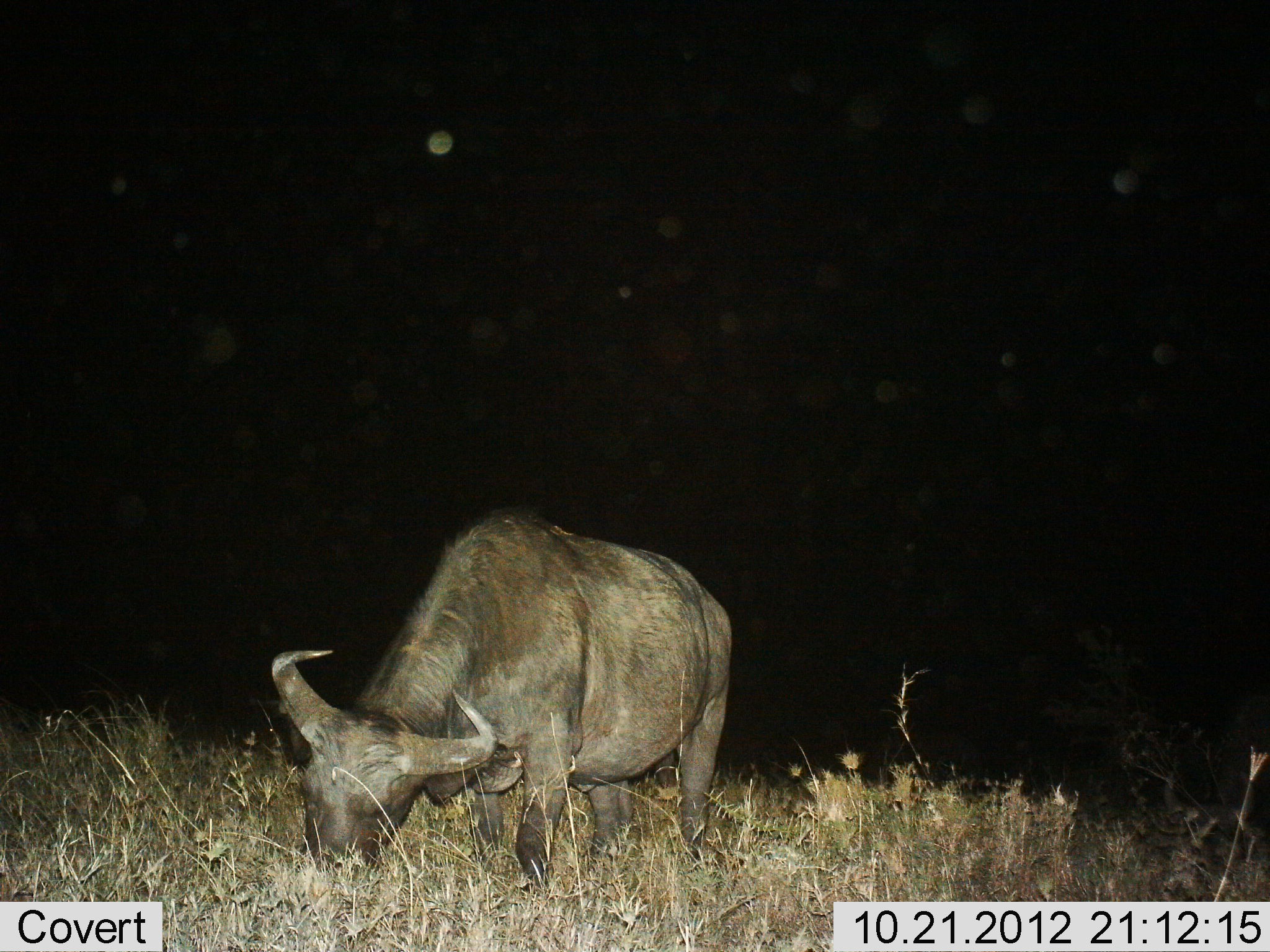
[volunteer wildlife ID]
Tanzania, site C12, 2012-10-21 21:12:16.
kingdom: Animalia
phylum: Chordata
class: Mammalia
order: Artiodactyla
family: Bovidae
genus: Syncerus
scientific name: Syncerus caffer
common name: cape buffalo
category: buffalo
Buffalo (cape buffalo) (Syncerus caffer), count 1. Behavior (volunteer vote fractions): standing 20%, resting 0%, moving 0%, interacting 0%. Young present (vote fraction): 0%. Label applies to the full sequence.